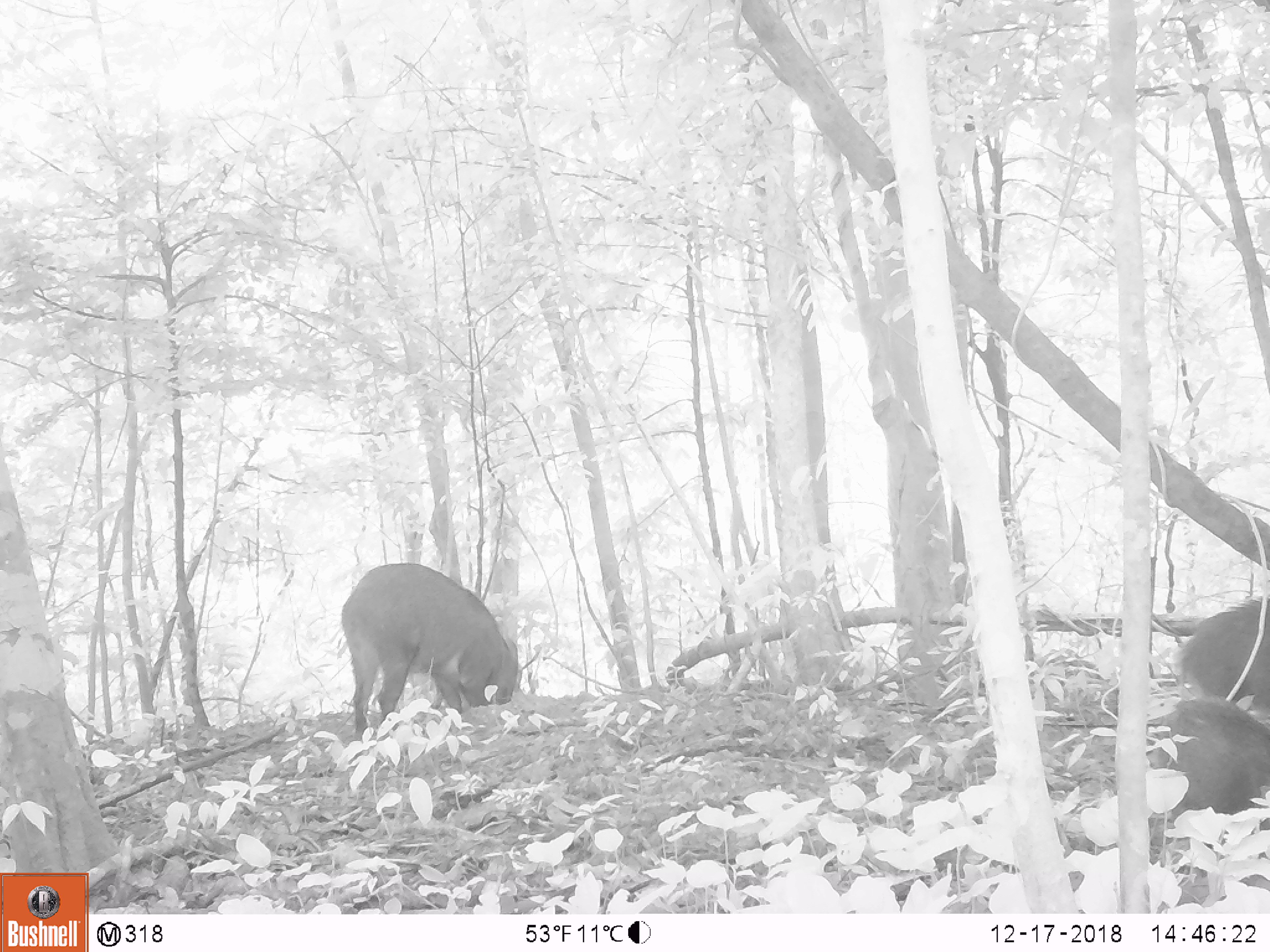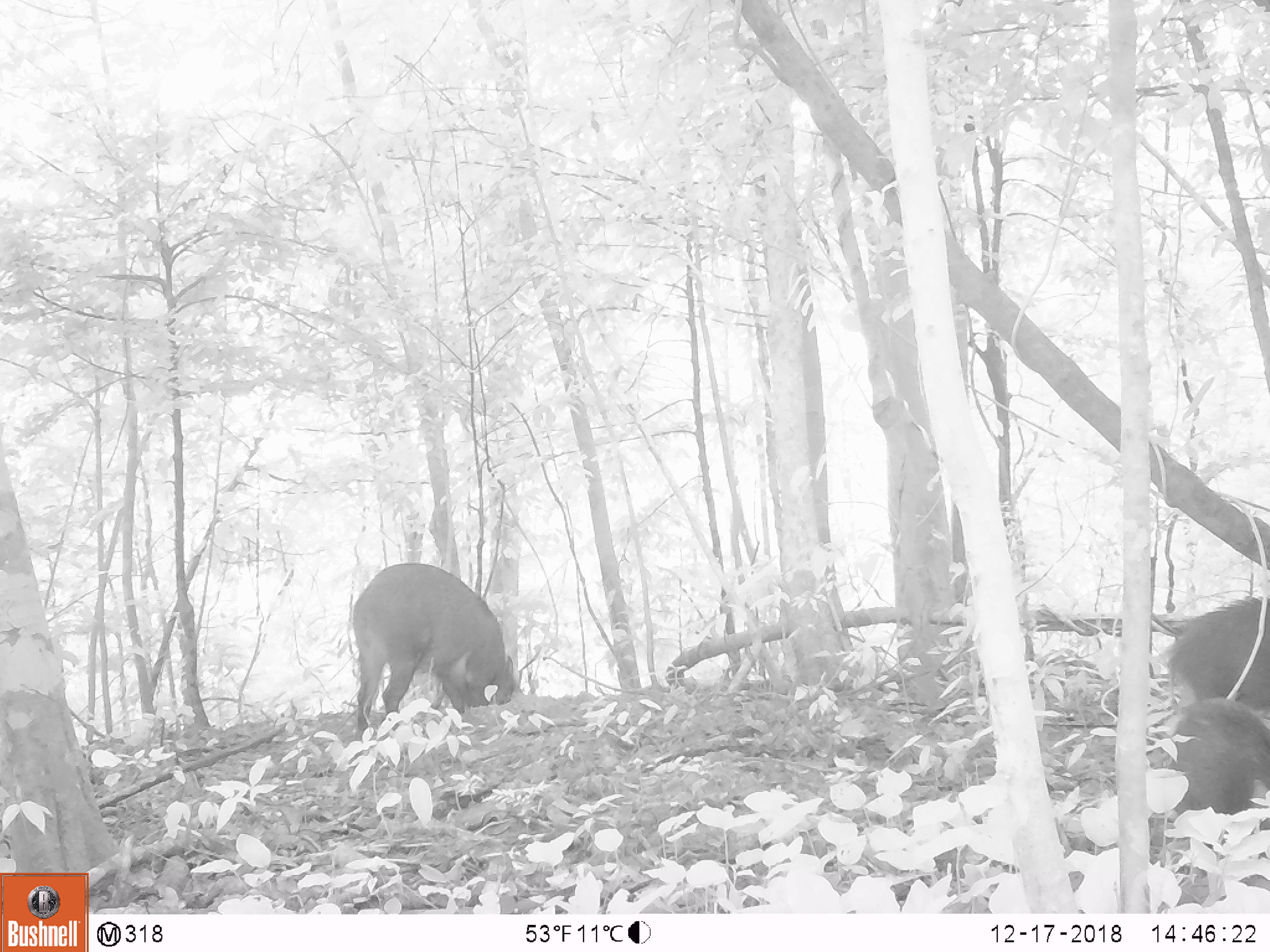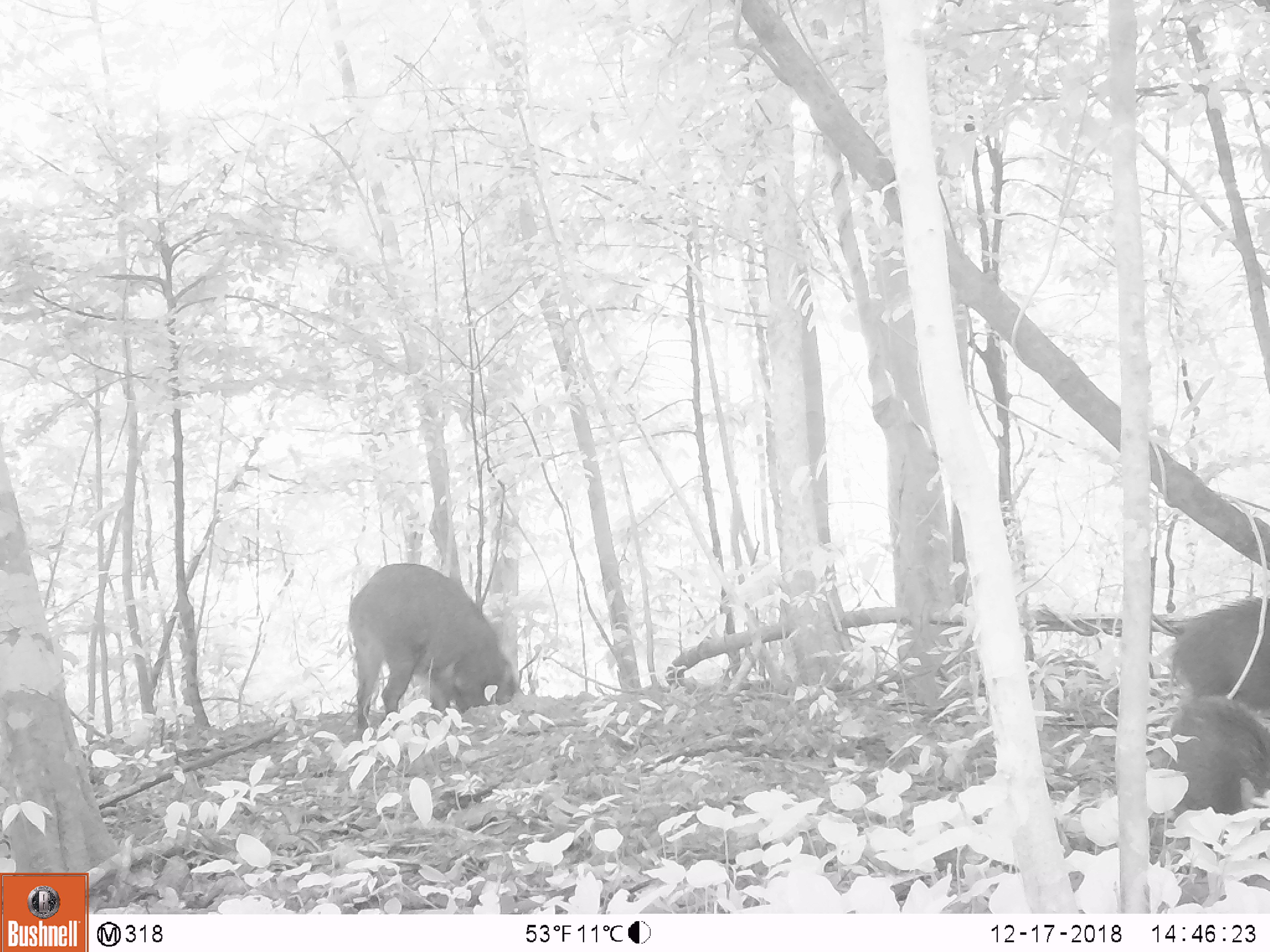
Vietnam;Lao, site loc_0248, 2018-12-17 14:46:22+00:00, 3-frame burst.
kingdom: Animalia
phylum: Chordata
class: Mammalia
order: Artiodactyla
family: Suidae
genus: Sus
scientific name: Sus scrofa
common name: eurasian wild pig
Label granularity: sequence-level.